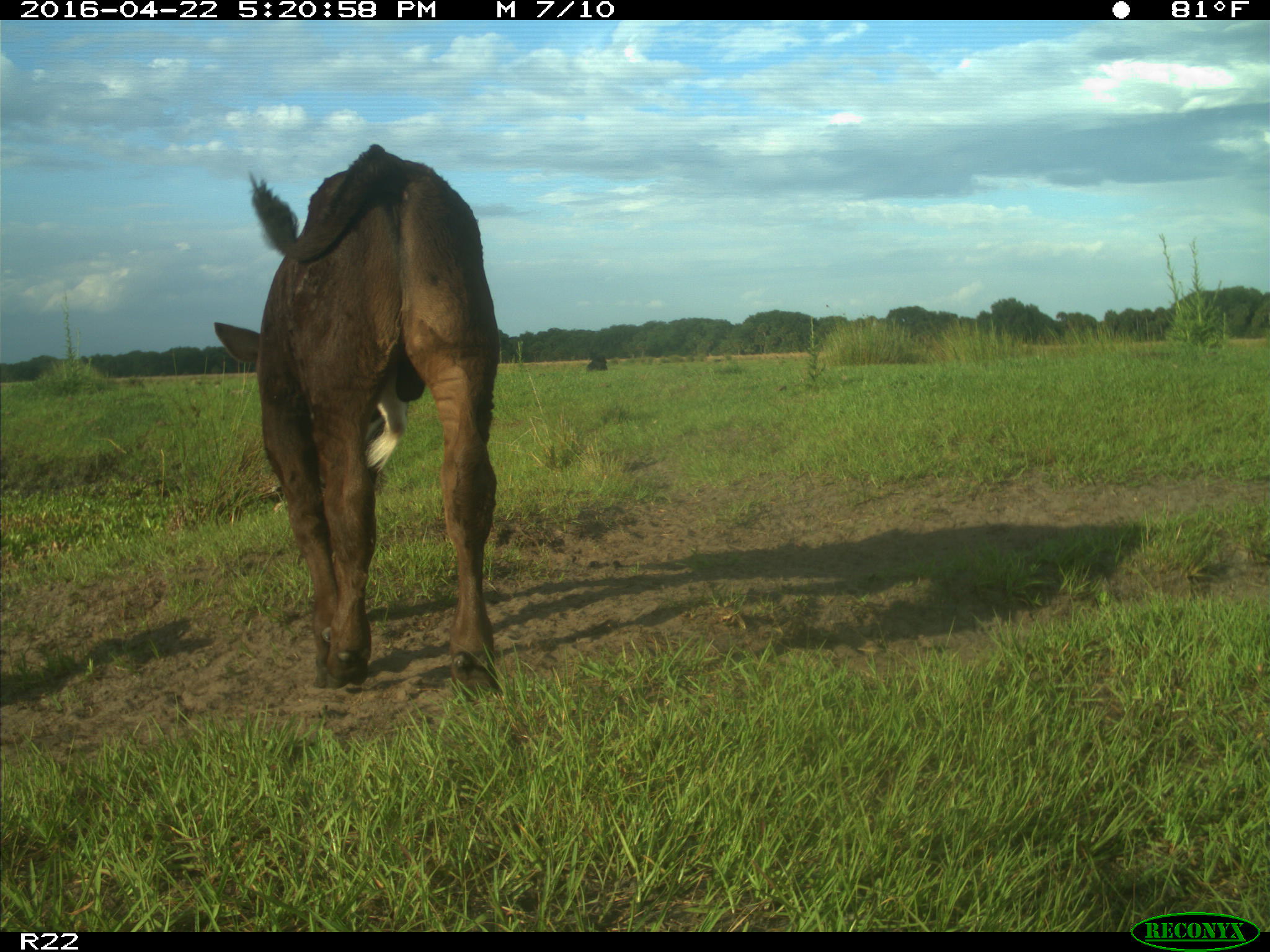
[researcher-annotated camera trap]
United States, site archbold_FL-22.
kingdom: Animalia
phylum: Chordata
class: Mammalia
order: Artiodactyla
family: Bovidae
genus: Bos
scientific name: Bos taurus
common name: domestic cow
Bos taurus (domestic cow).